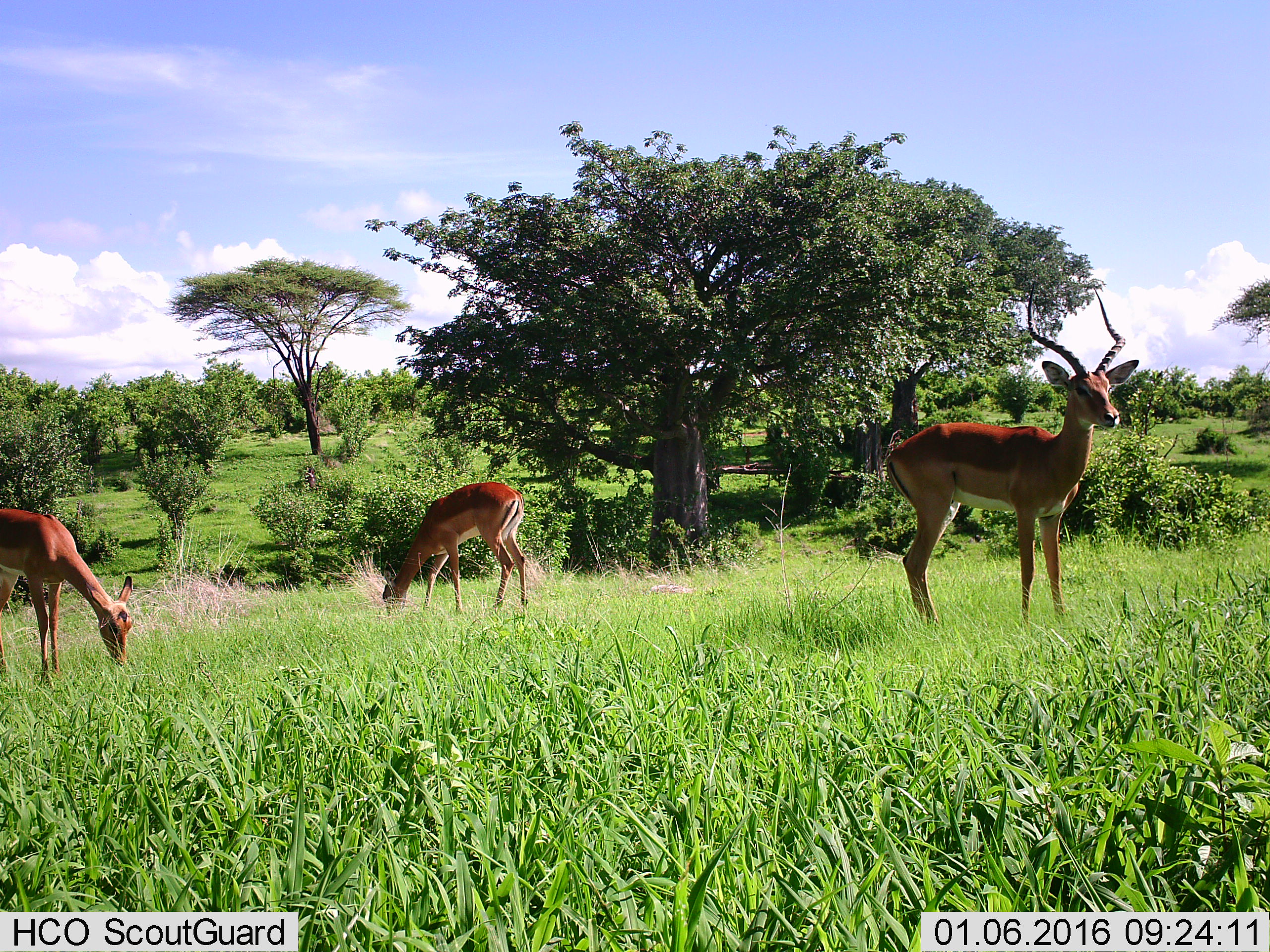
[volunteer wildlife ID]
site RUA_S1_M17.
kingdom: Animalia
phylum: Chordata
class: Mammalia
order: Artiodactyla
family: Bovidae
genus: Aepyceros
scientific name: Aepyceros melampus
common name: impala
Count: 3.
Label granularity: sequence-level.